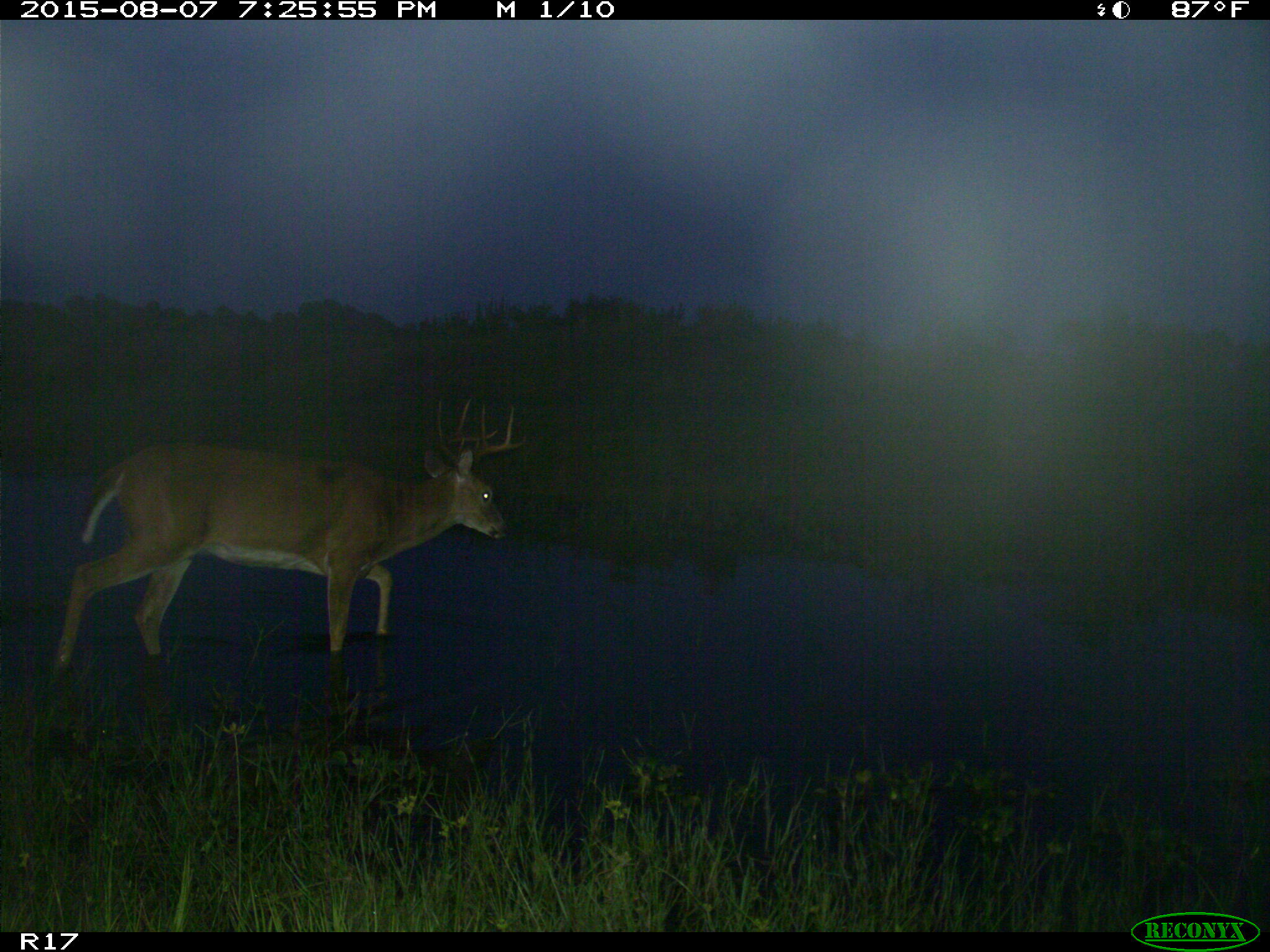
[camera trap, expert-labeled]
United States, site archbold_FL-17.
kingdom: Animalia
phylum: Chordata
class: Mammalia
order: Artiodactyla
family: Cervidae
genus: Odocoileus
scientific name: Odocoileus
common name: deer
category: unidentified deer